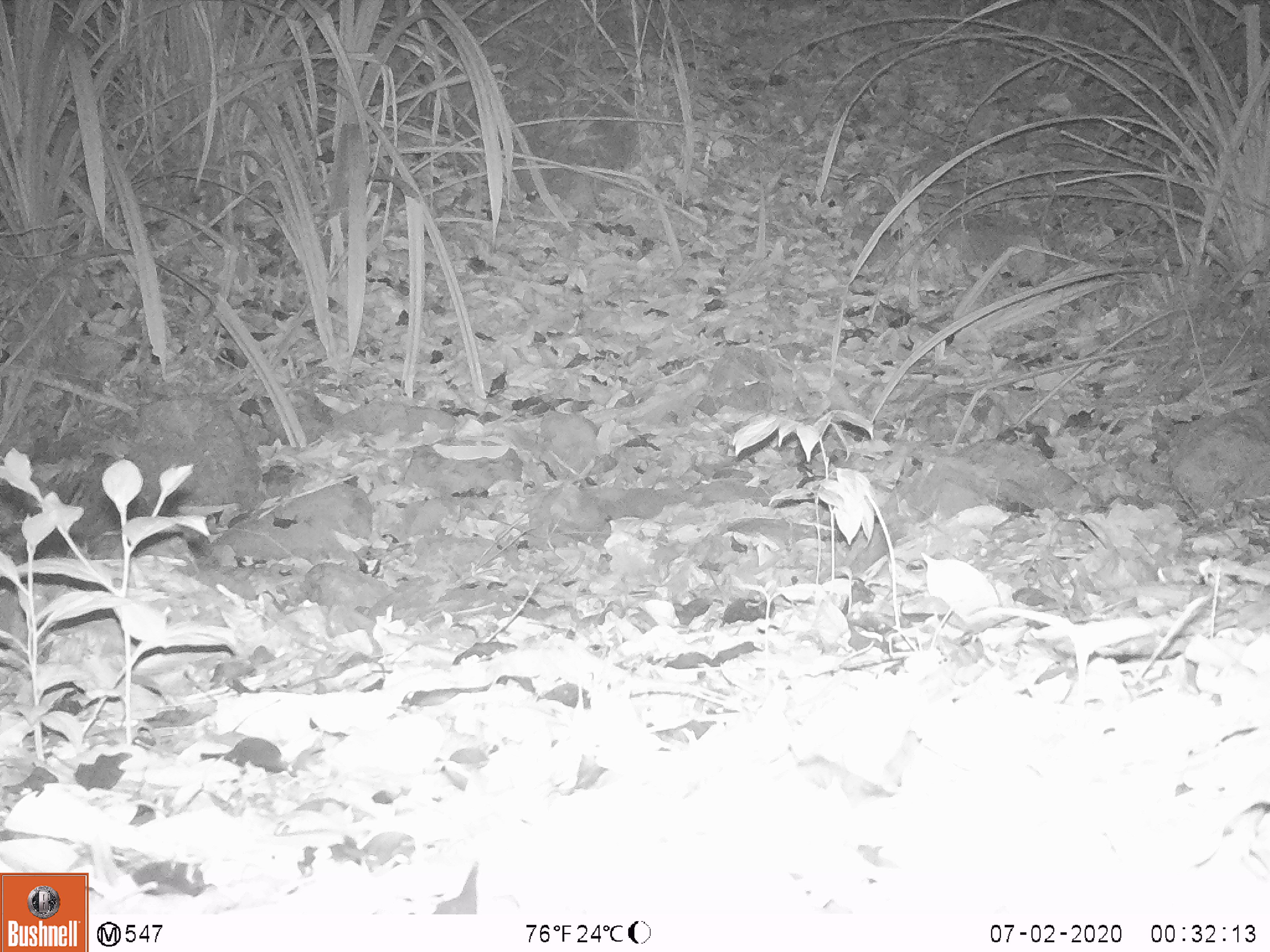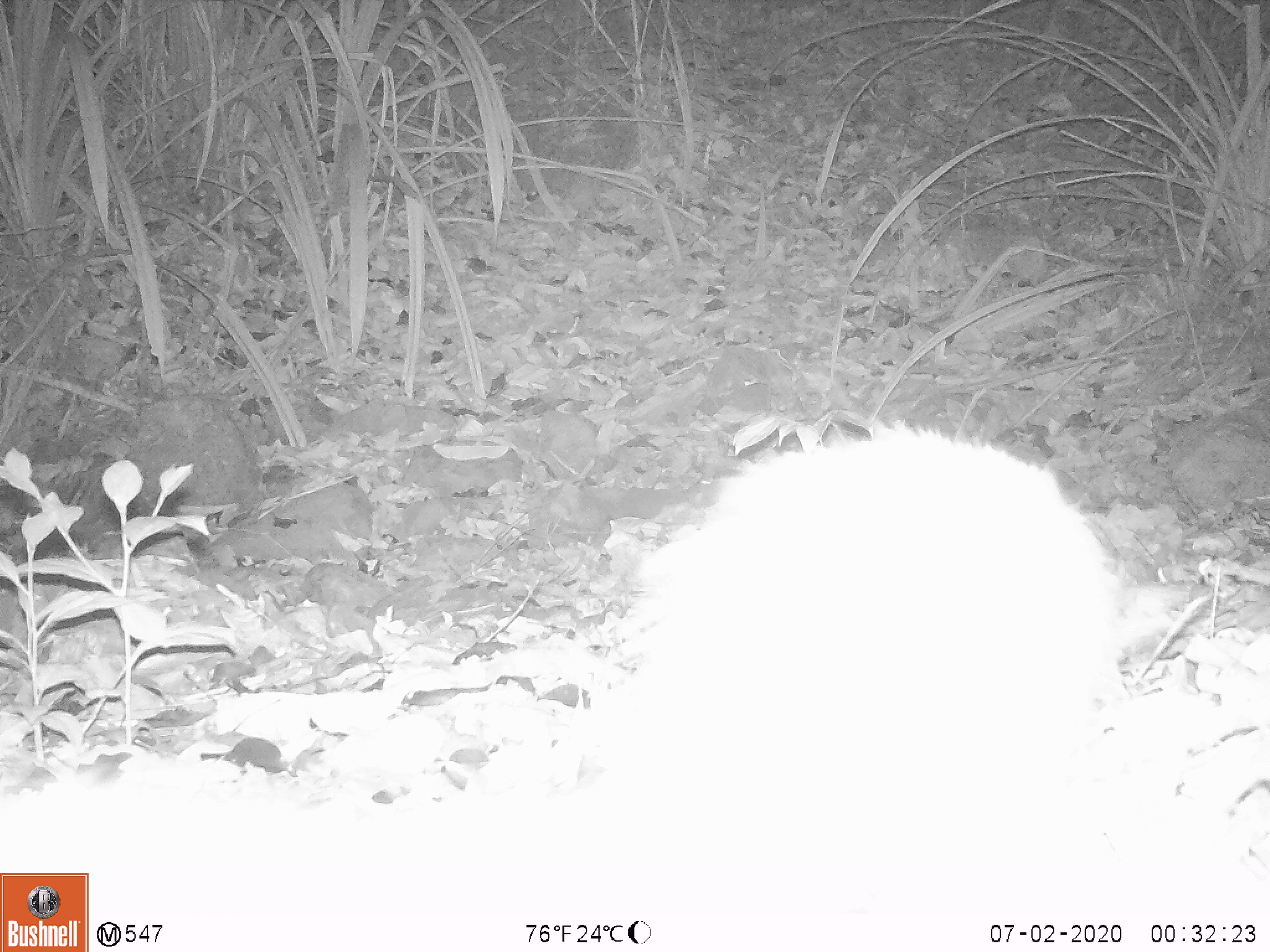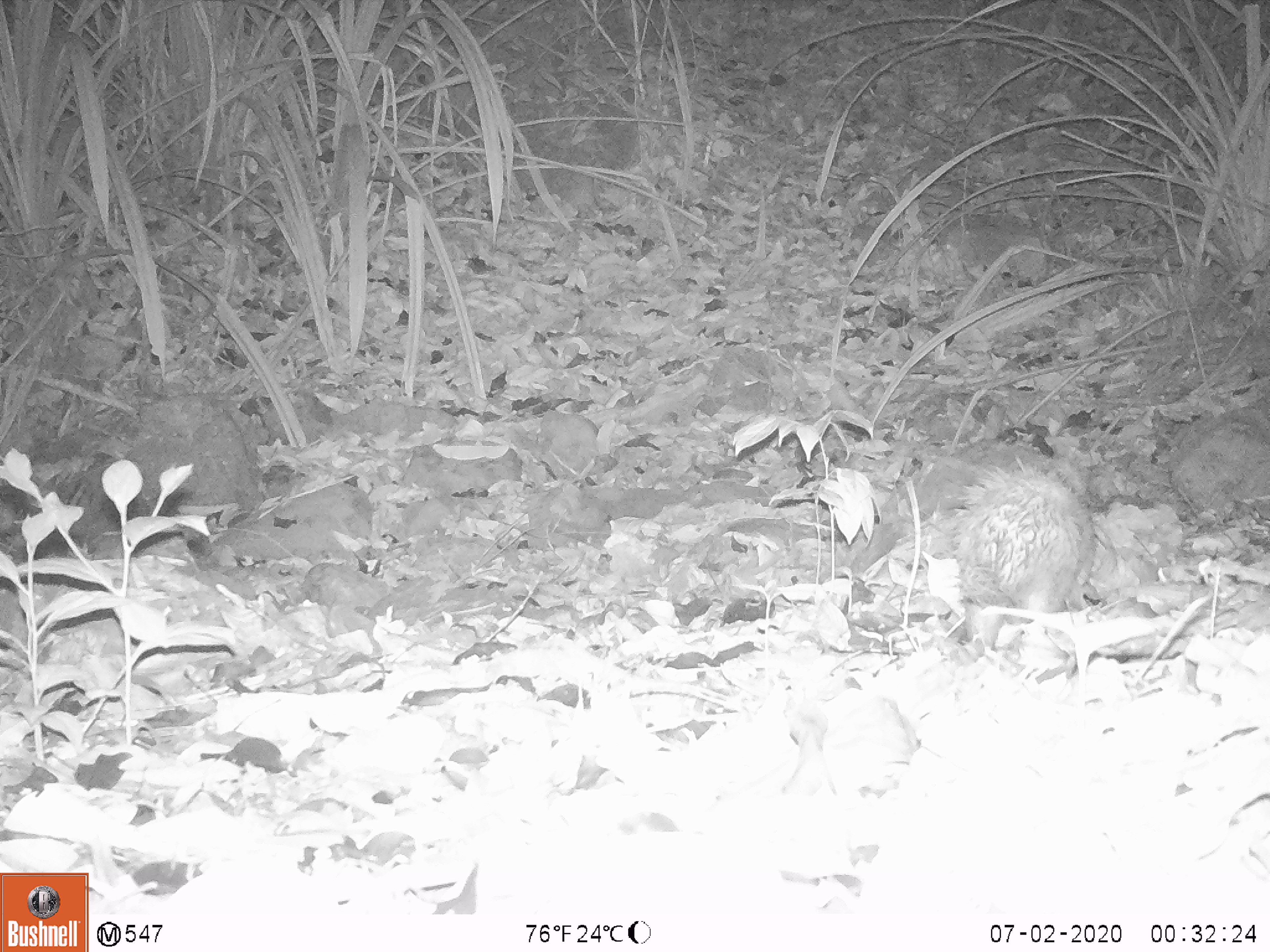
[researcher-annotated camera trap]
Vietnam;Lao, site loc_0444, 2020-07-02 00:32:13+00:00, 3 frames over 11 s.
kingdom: Animalia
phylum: Chordata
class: Mammalia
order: Rodentia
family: Hystricidae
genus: Atherurus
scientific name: Atherurus macrourus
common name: asiatic brush-tailed porcupine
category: asiatic brush tailed porcupine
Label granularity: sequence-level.